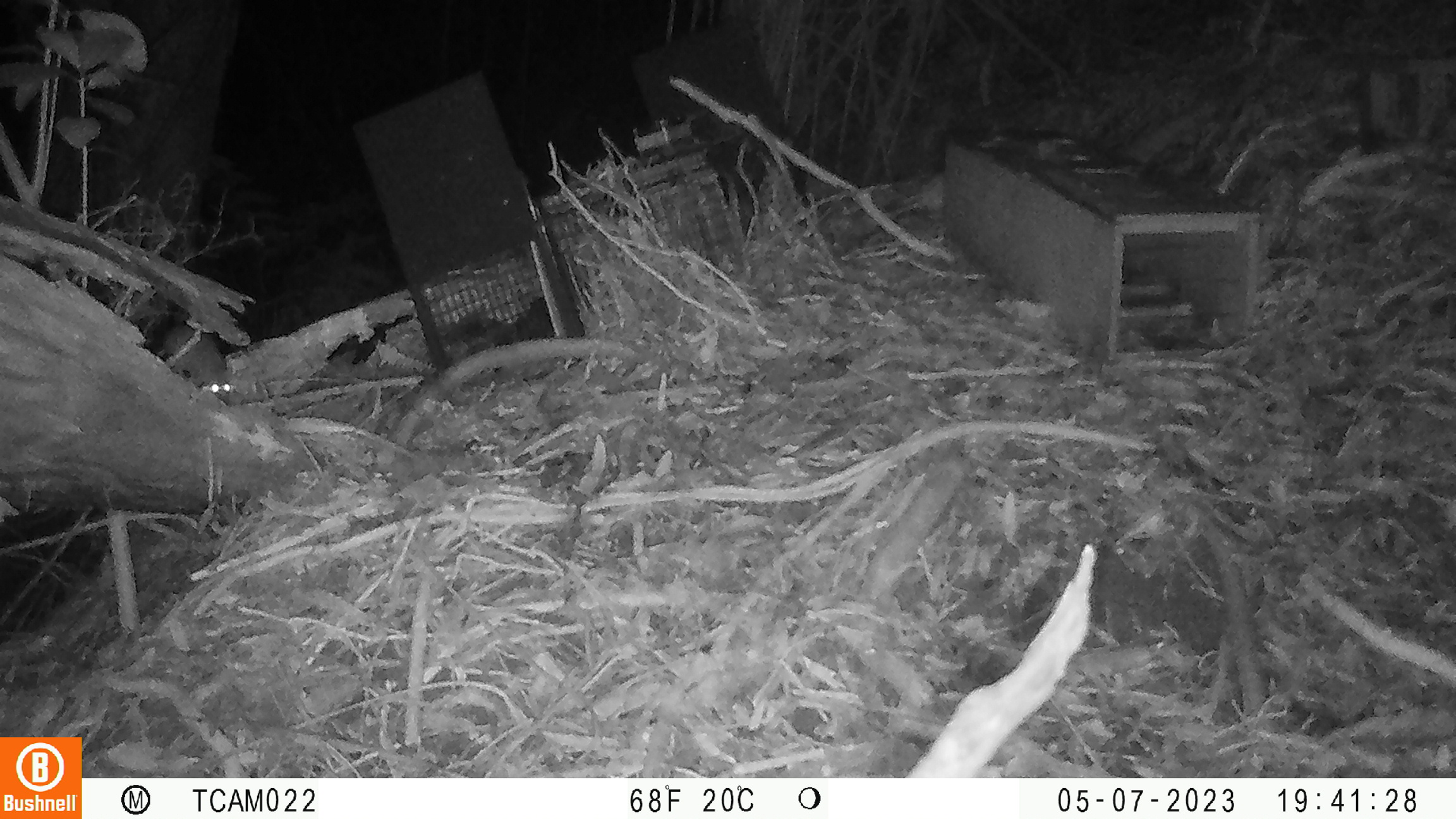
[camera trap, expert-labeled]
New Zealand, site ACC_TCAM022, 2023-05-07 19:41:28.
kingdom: Animalia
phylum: Chordata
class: Mammalia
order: Rodentia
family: Muridae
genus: Rattus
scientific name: Rattus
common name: rat